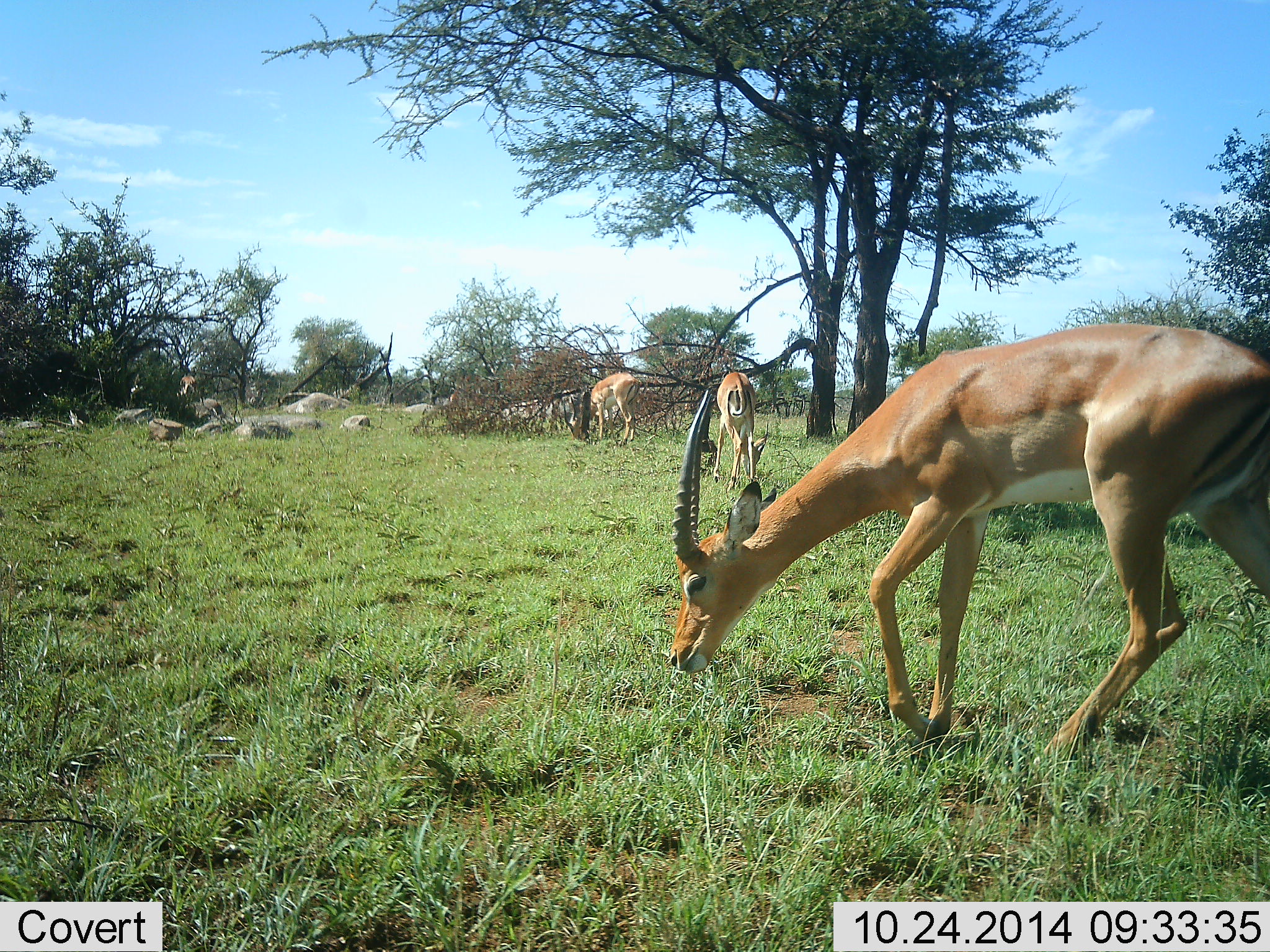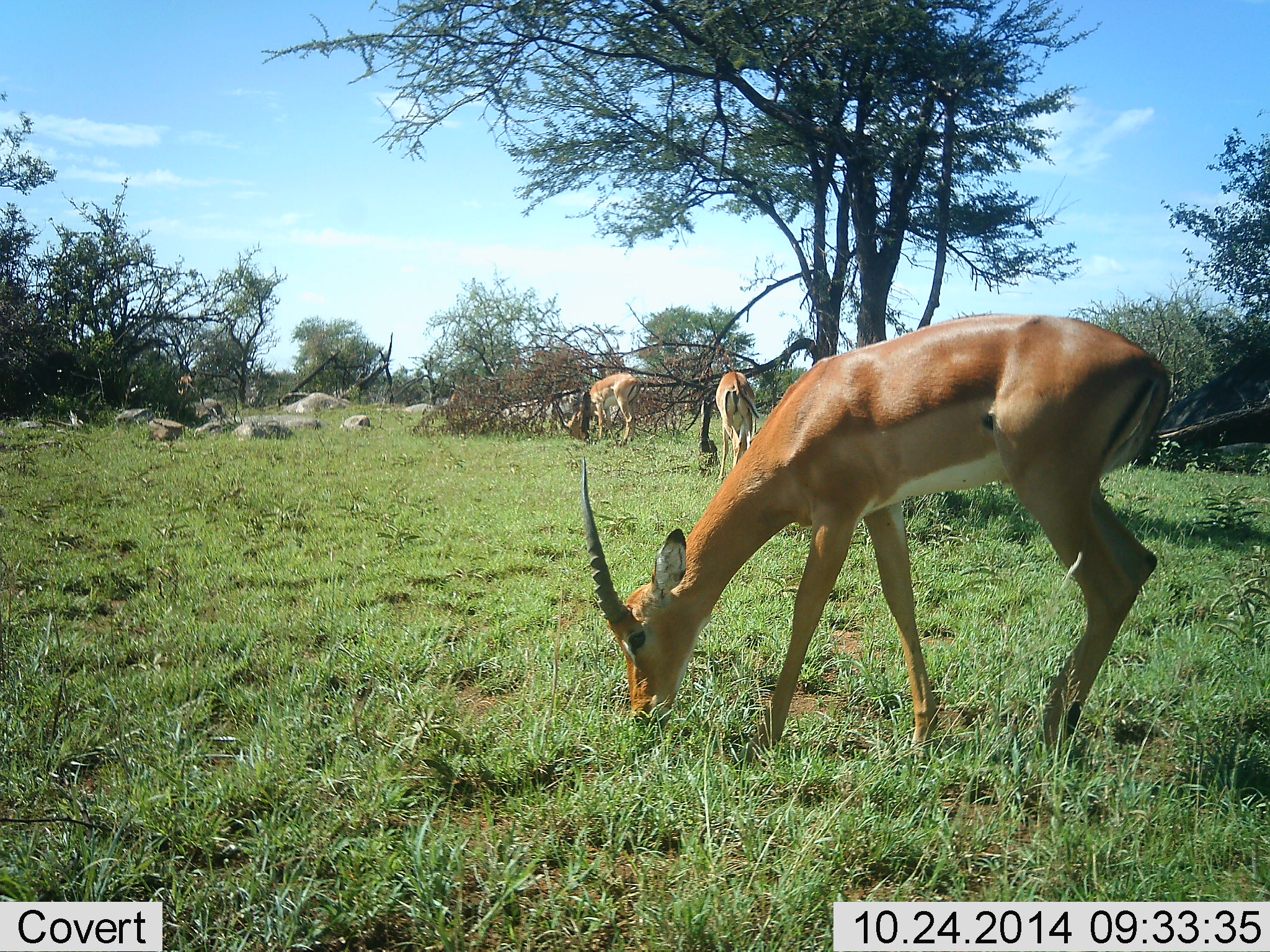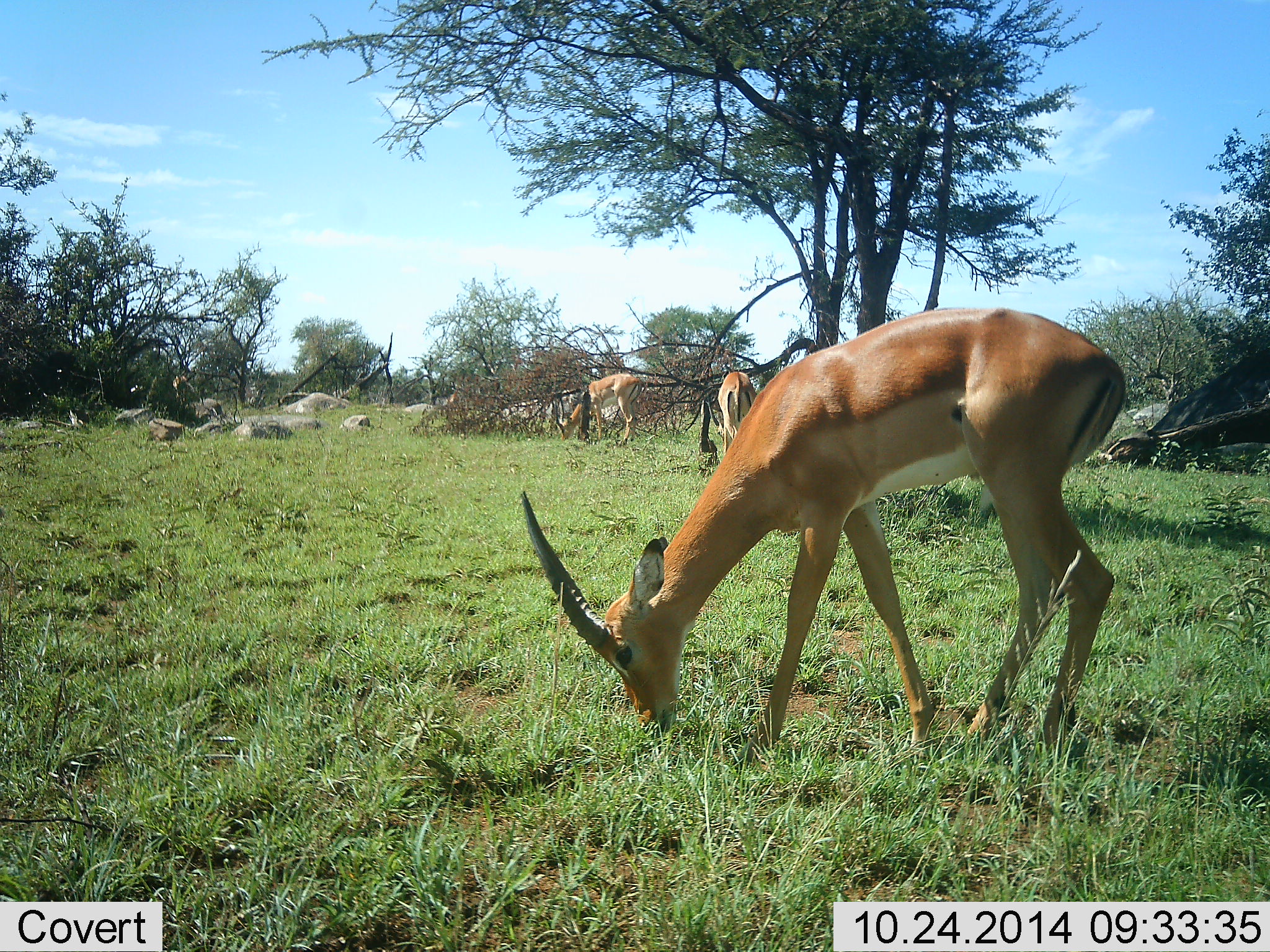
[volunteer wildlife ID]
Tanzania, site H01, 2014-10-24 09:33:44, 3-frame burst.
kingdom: Animalia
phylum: Chordata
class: Mammalia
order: Artiodactyla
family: Bovidae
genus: Aepyceros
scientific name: Aepyceros melampus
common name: impala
Impala (Aepyceros melampus), count 3. Behavior (volunteer vote fractions): standing 0%, resting 0%, moving 10%, interacting 0%. Young present (vote fraction): 0%. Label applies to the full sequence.